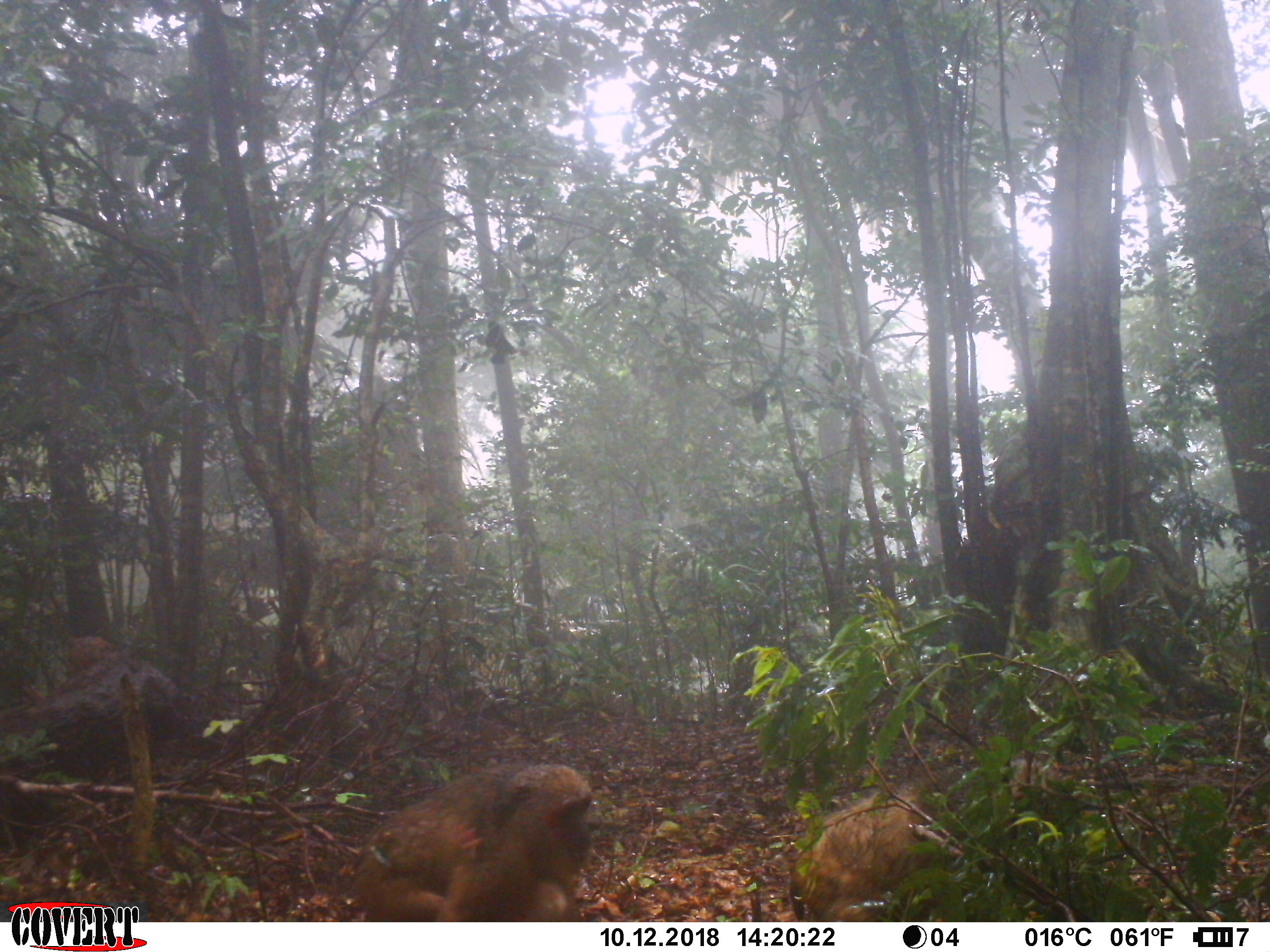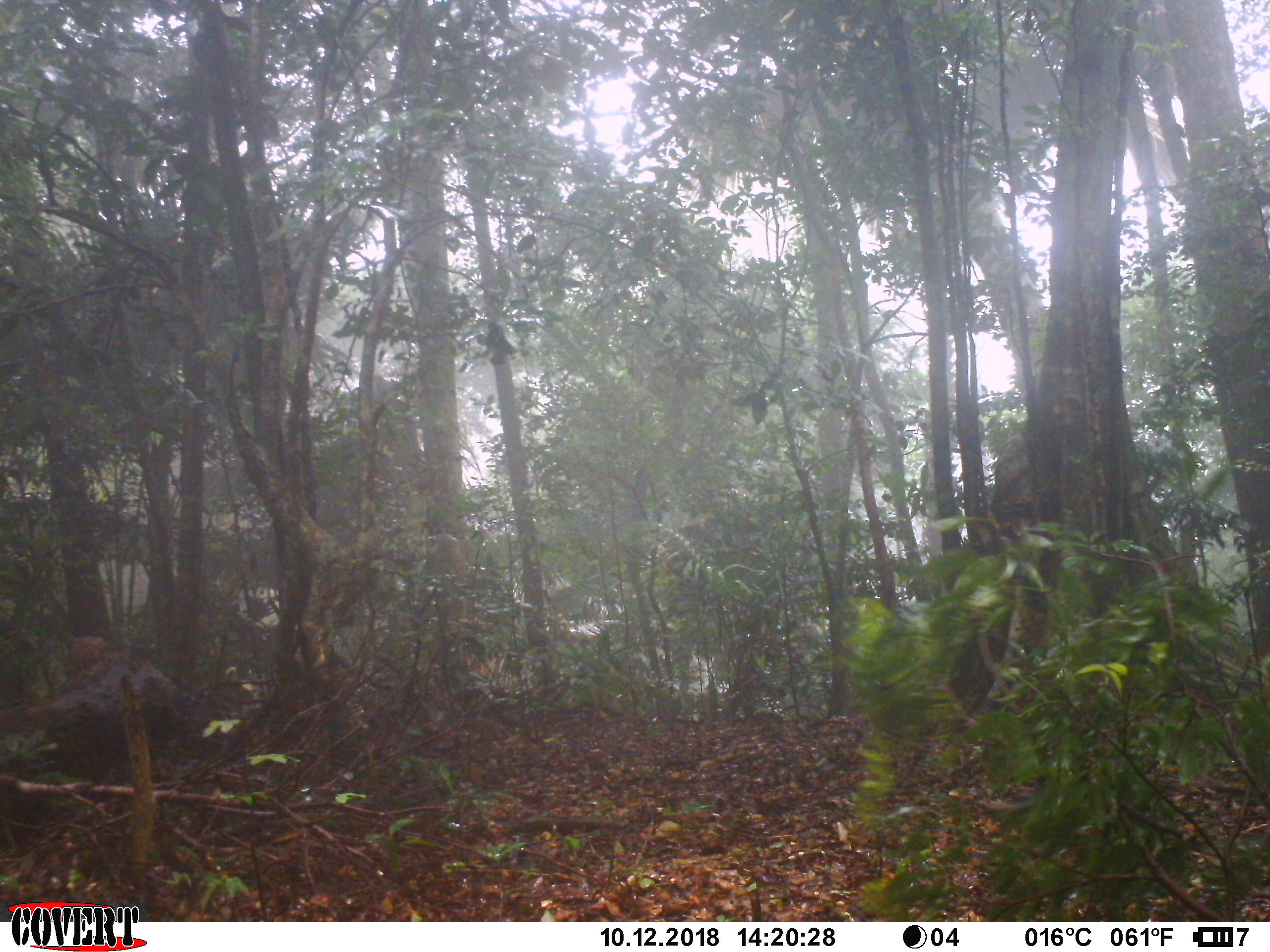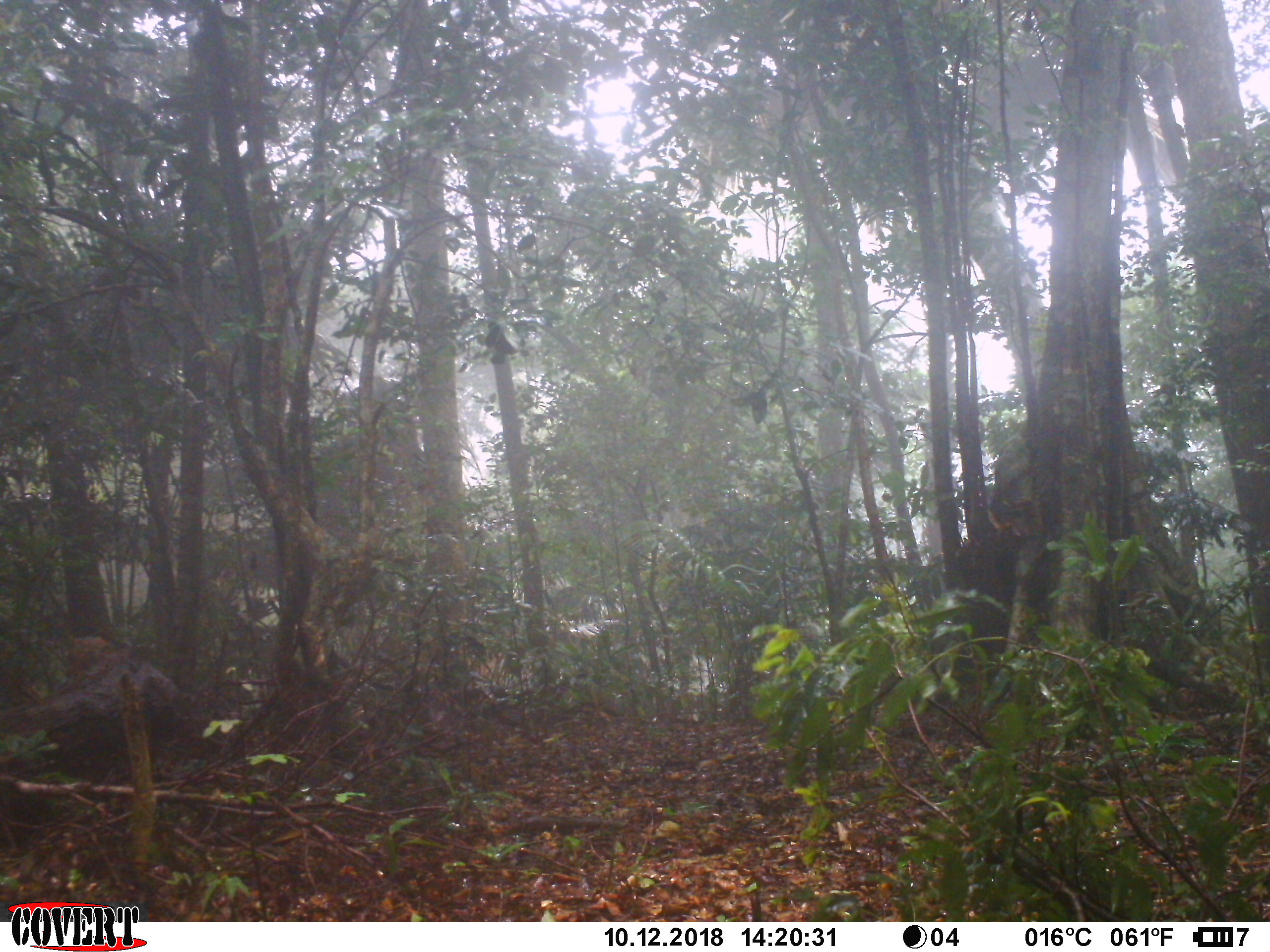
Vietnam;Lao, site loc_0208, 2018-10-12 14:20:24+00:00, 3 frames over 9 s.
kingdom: Animalia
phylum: Chordata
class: Mammalia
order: Primates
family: Cercopithecidae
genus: Macaca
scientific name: Macaca arctoides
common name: stump-tailed macaque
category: stump tailed macaque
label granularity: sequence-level